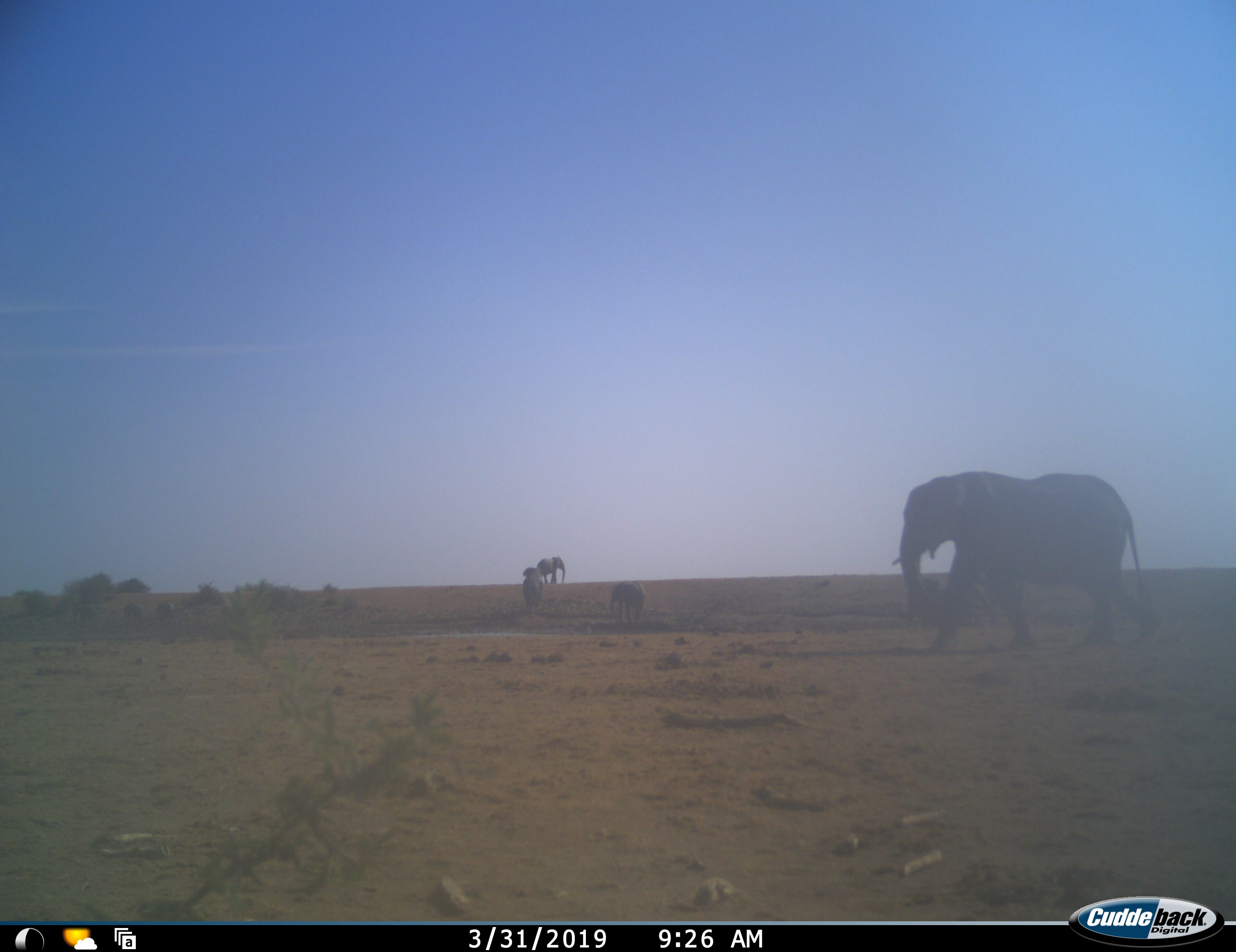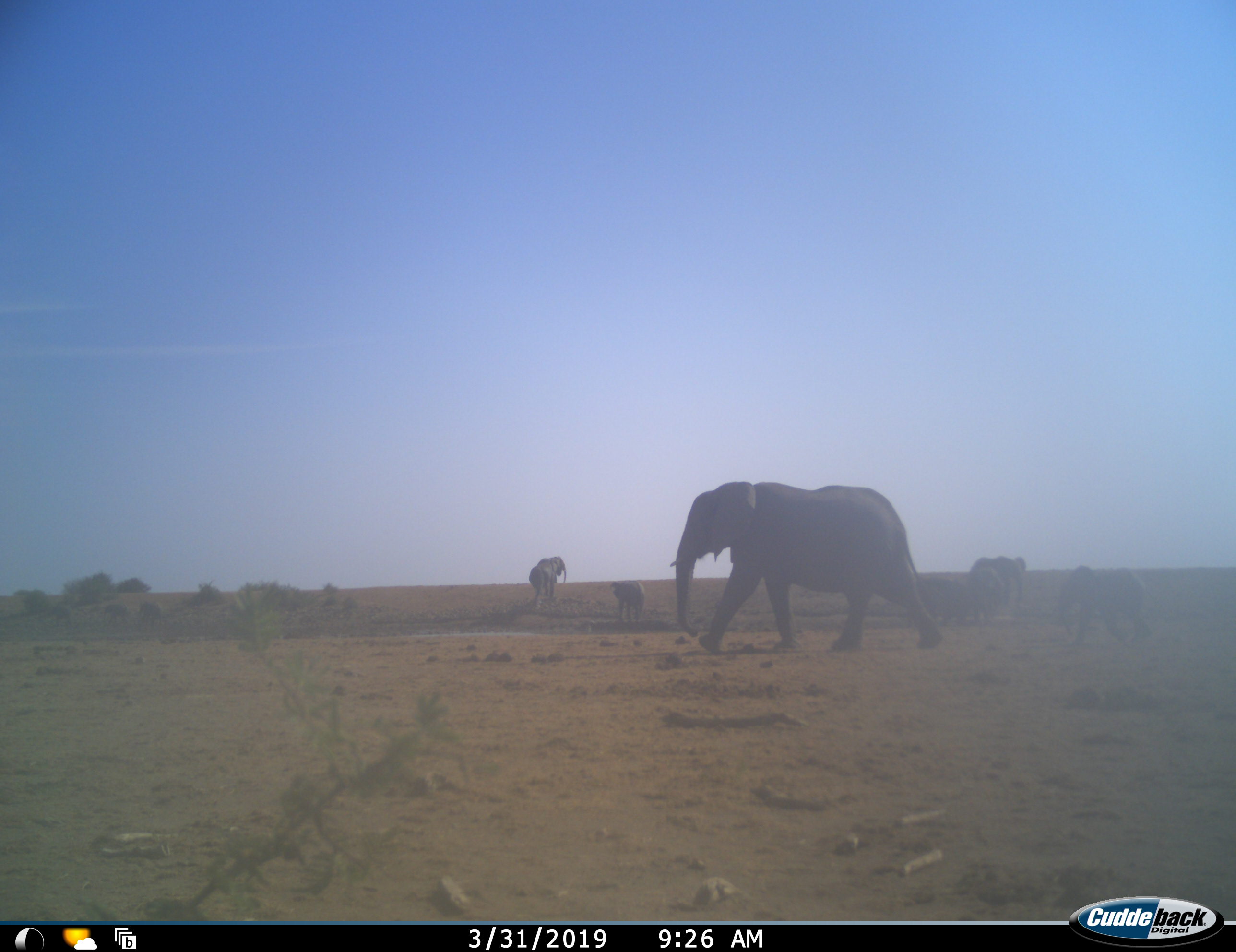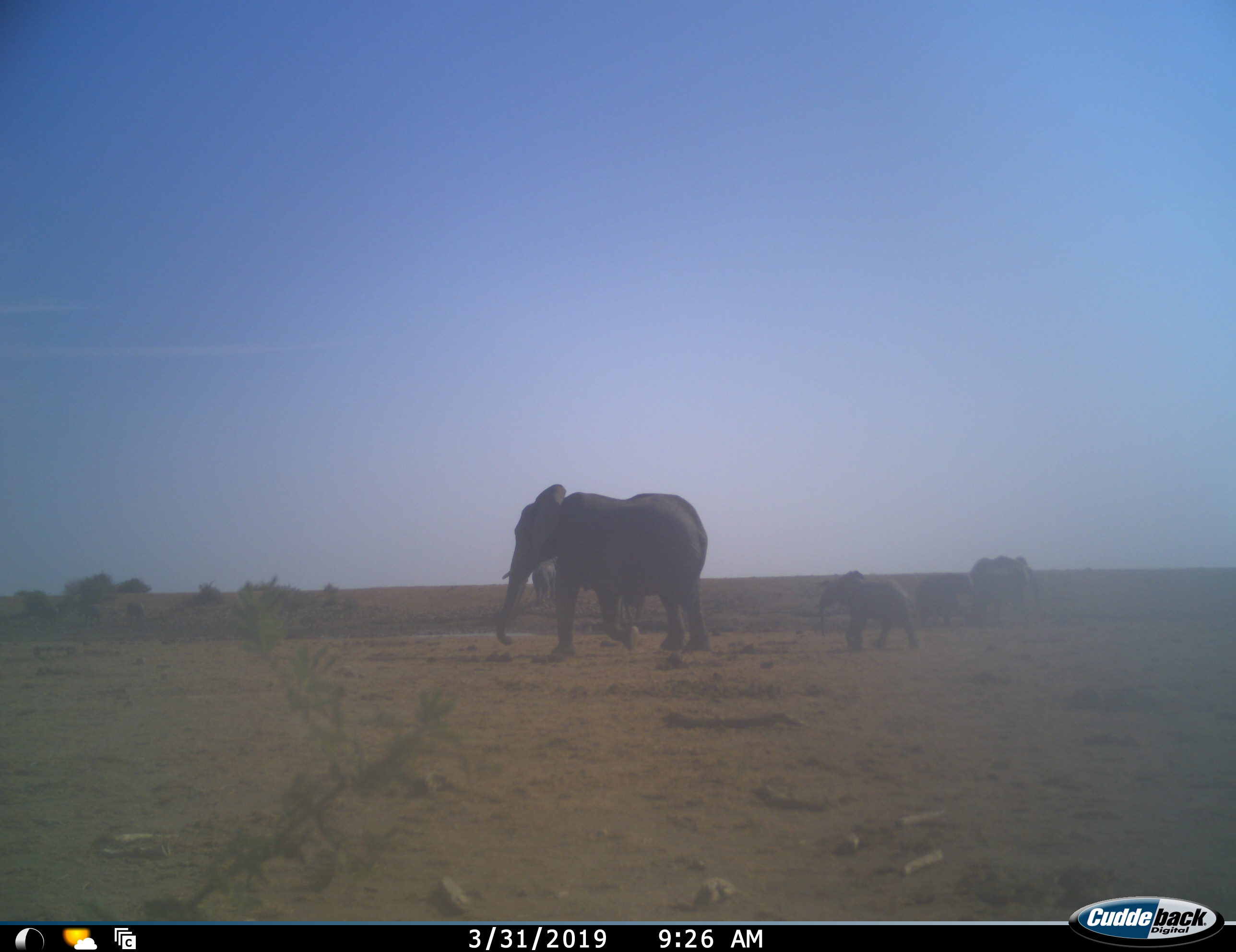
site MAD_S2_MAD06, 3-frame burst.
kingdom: Animalia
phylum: Chordata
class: Mammalia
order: Proboscidea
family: Elephantidae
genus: Loxodonta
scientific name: Loxodonta africana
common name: african bush elephant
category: elephant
Elephant (african bush elephant) (Loxodonta africana), count 7. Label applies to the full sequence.